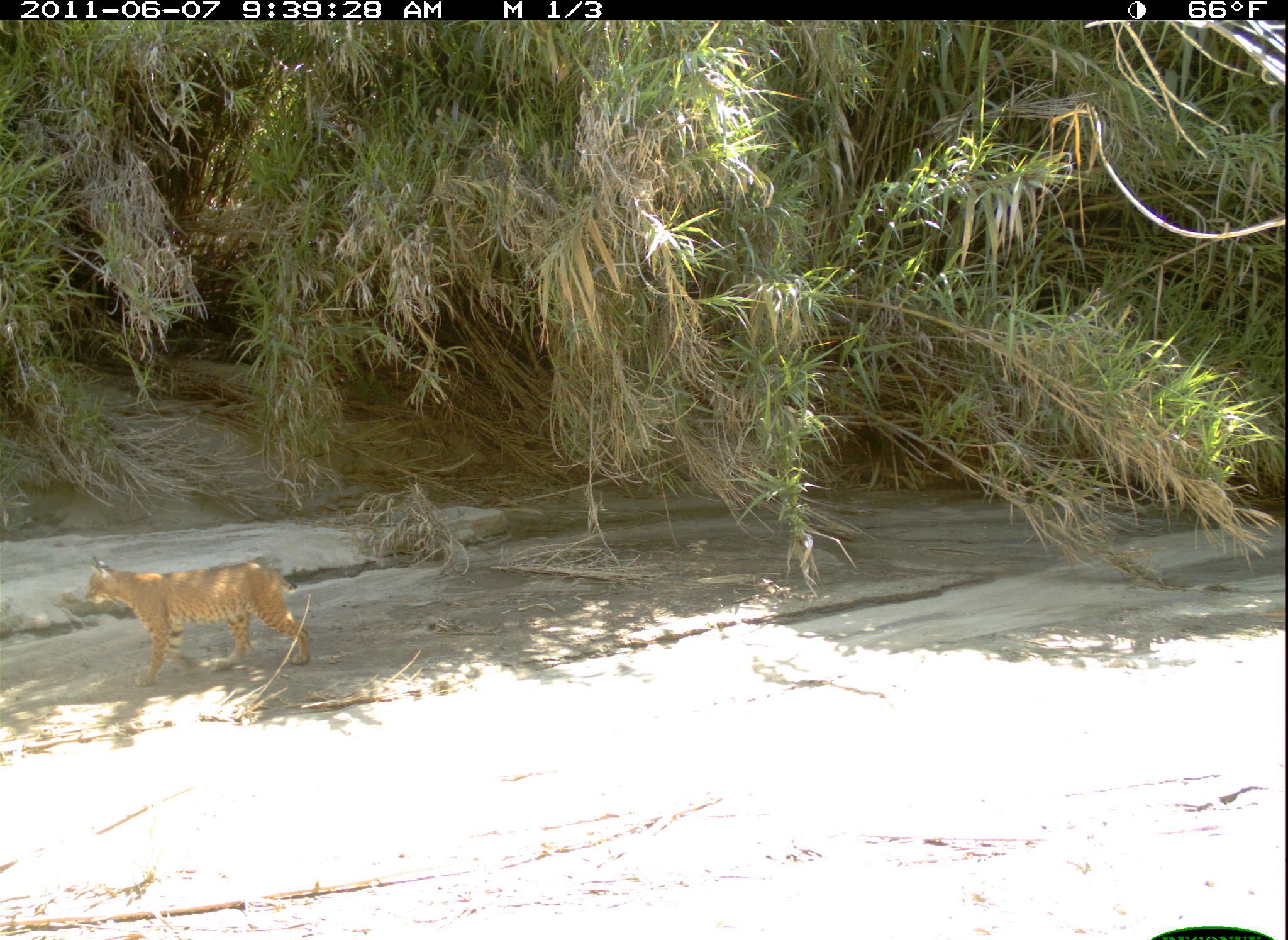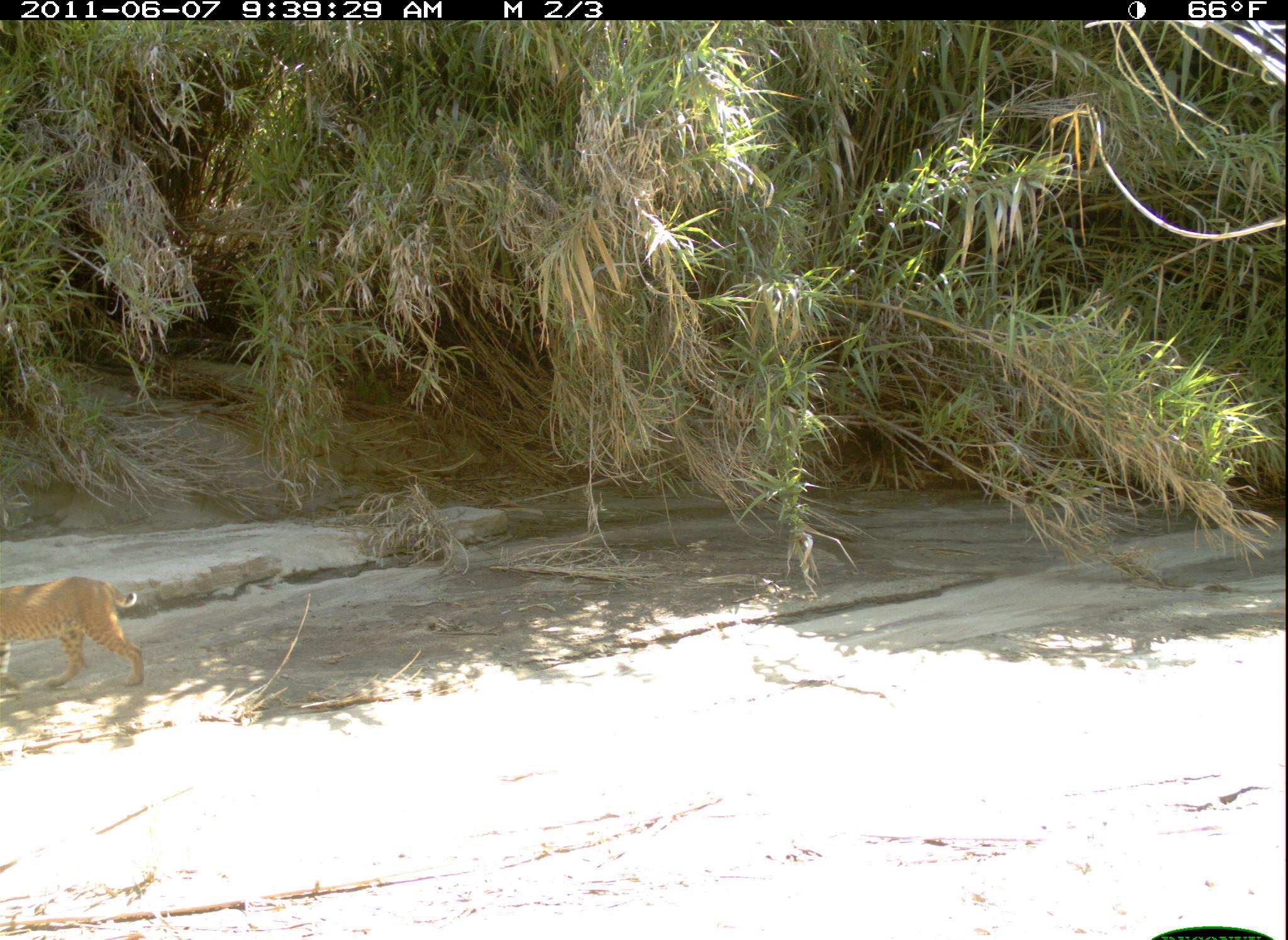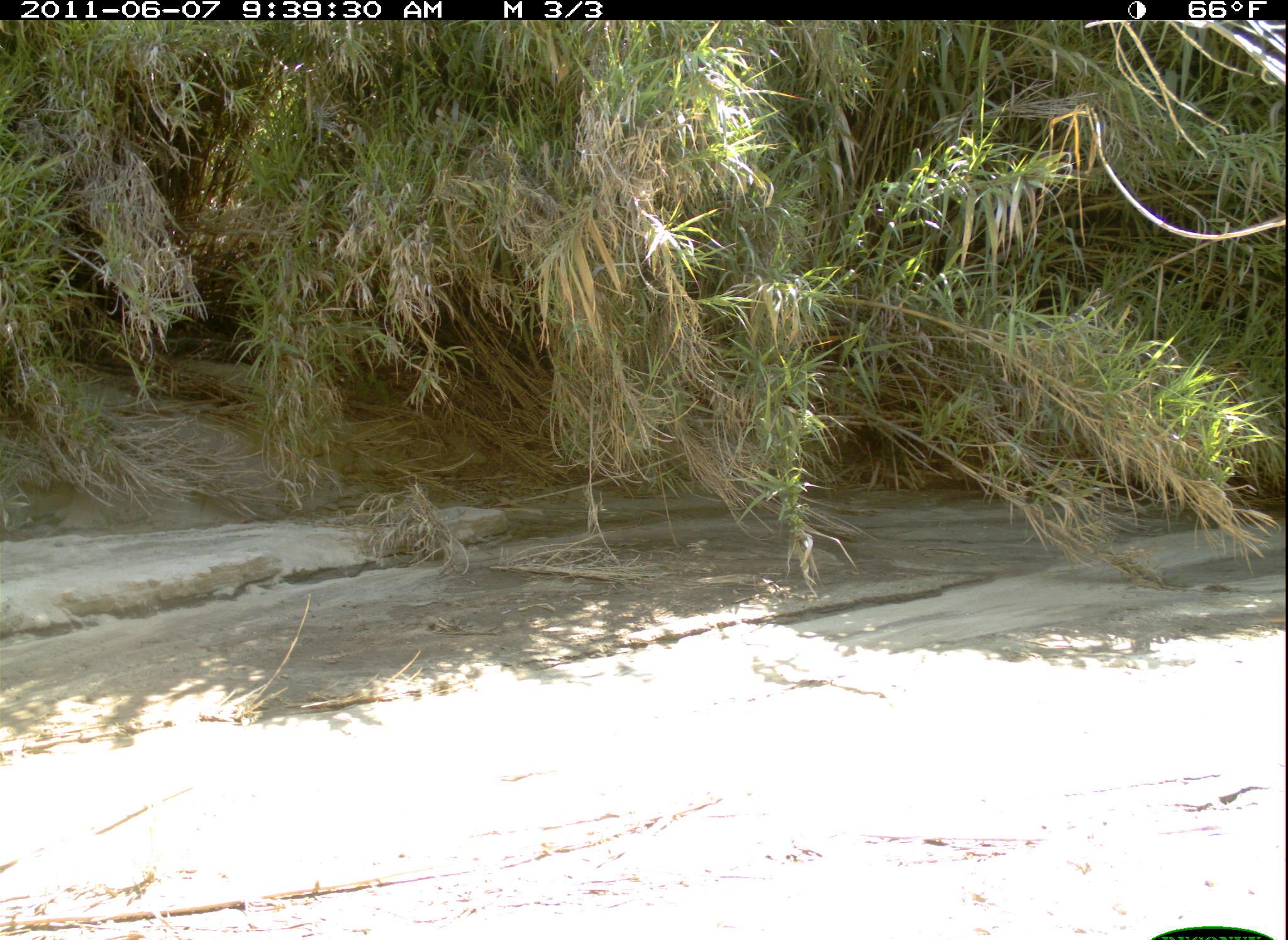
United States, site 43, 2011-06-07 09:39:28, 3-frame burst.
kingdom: Animalia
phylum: Chordata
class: Mammalia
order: Carnivora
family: Felidae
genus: Lynx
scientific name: Lynx rufus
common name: bobcat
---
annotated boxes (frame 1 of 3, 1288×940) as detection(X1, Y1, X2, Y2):
bobcat: detection(77, 551, 319, 685)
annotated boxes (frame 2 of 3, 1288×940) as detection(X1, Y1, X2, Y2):
bobcat: detection(3, 573, 151, 725)